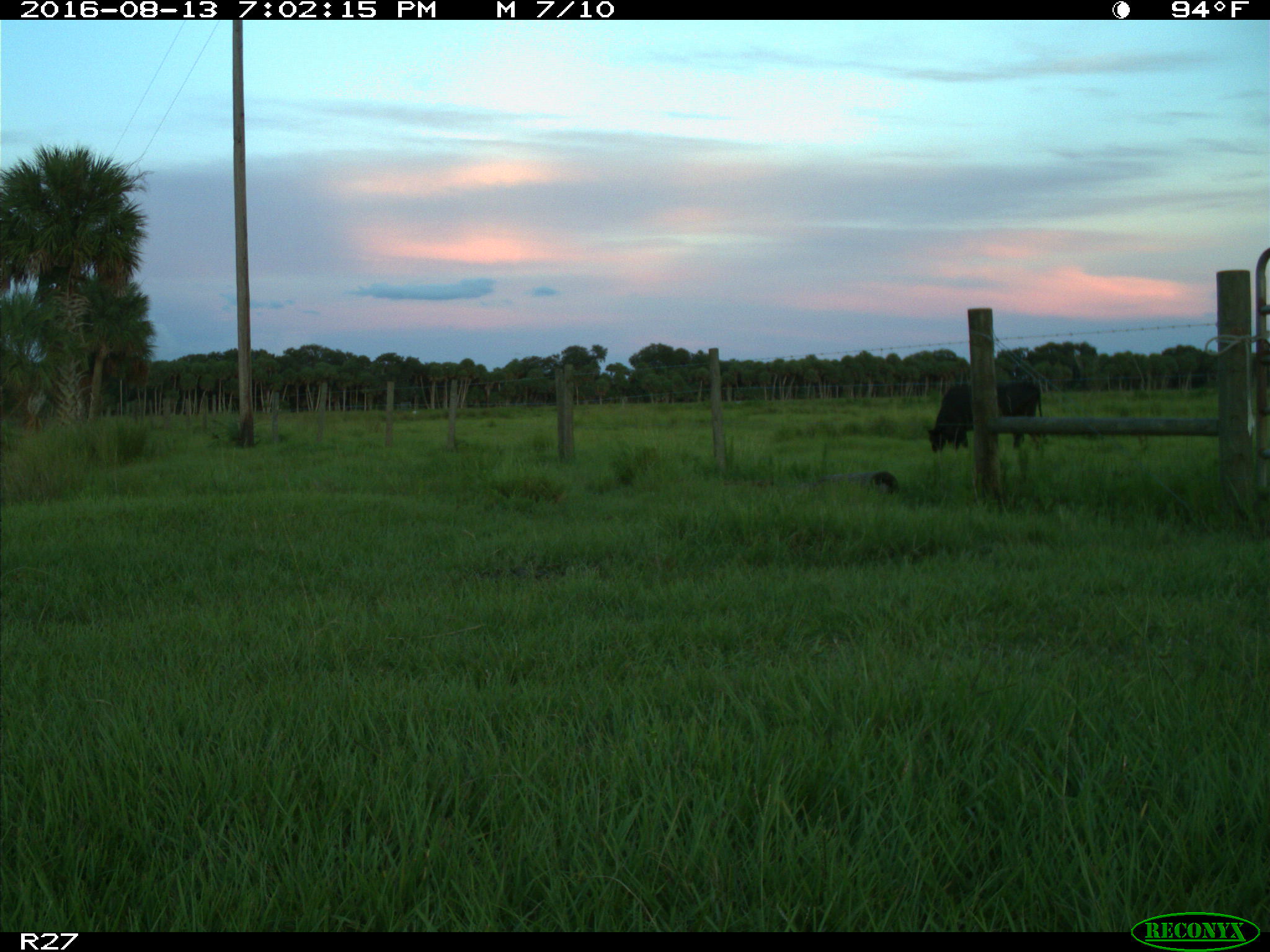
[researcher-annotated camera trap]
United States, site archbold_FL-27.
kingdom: Animalia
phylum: Chordata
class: Mammalia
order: Artiodactyla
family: Bovidae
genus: Bos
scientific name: Bos taurus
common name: domestic cow